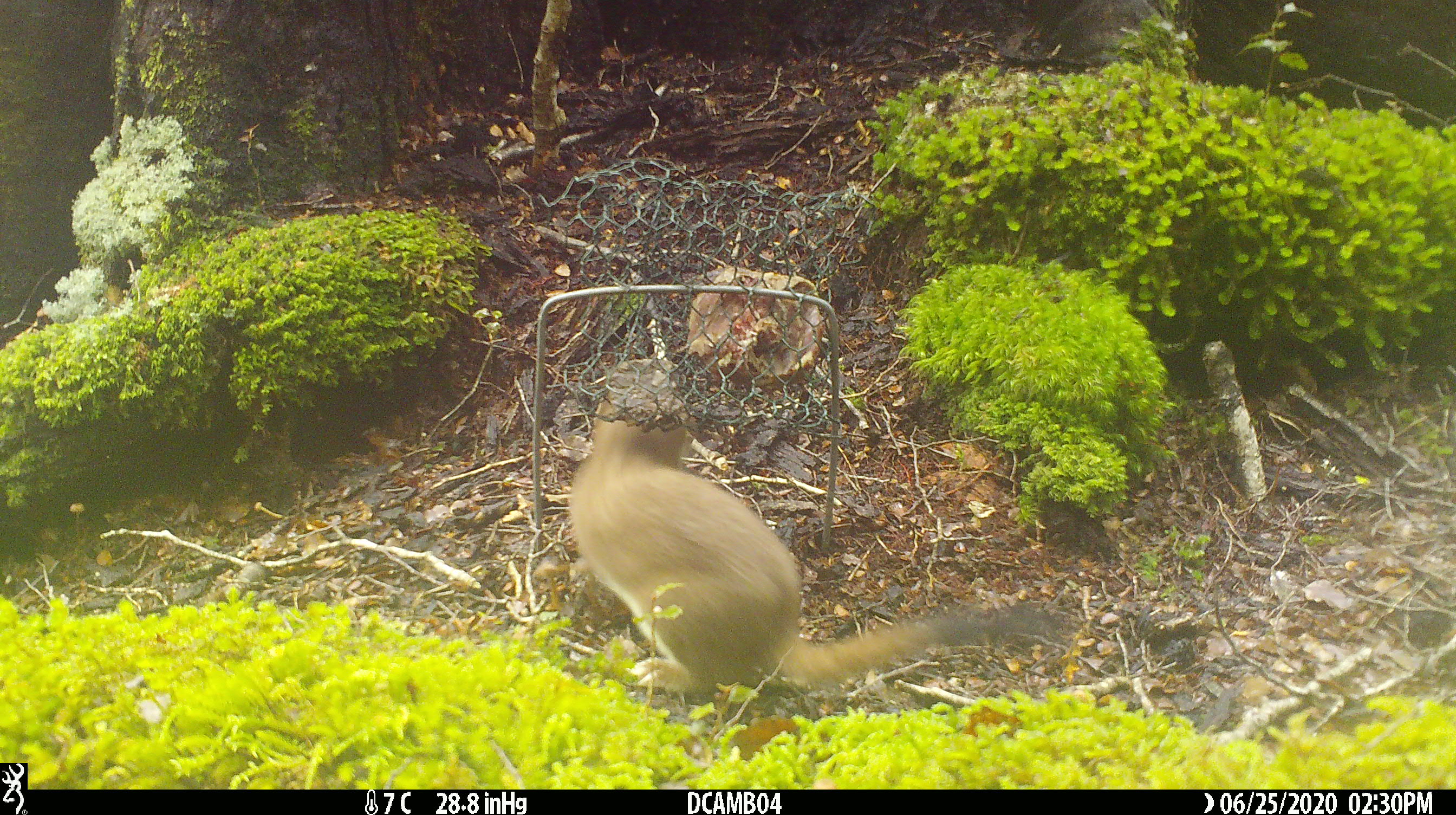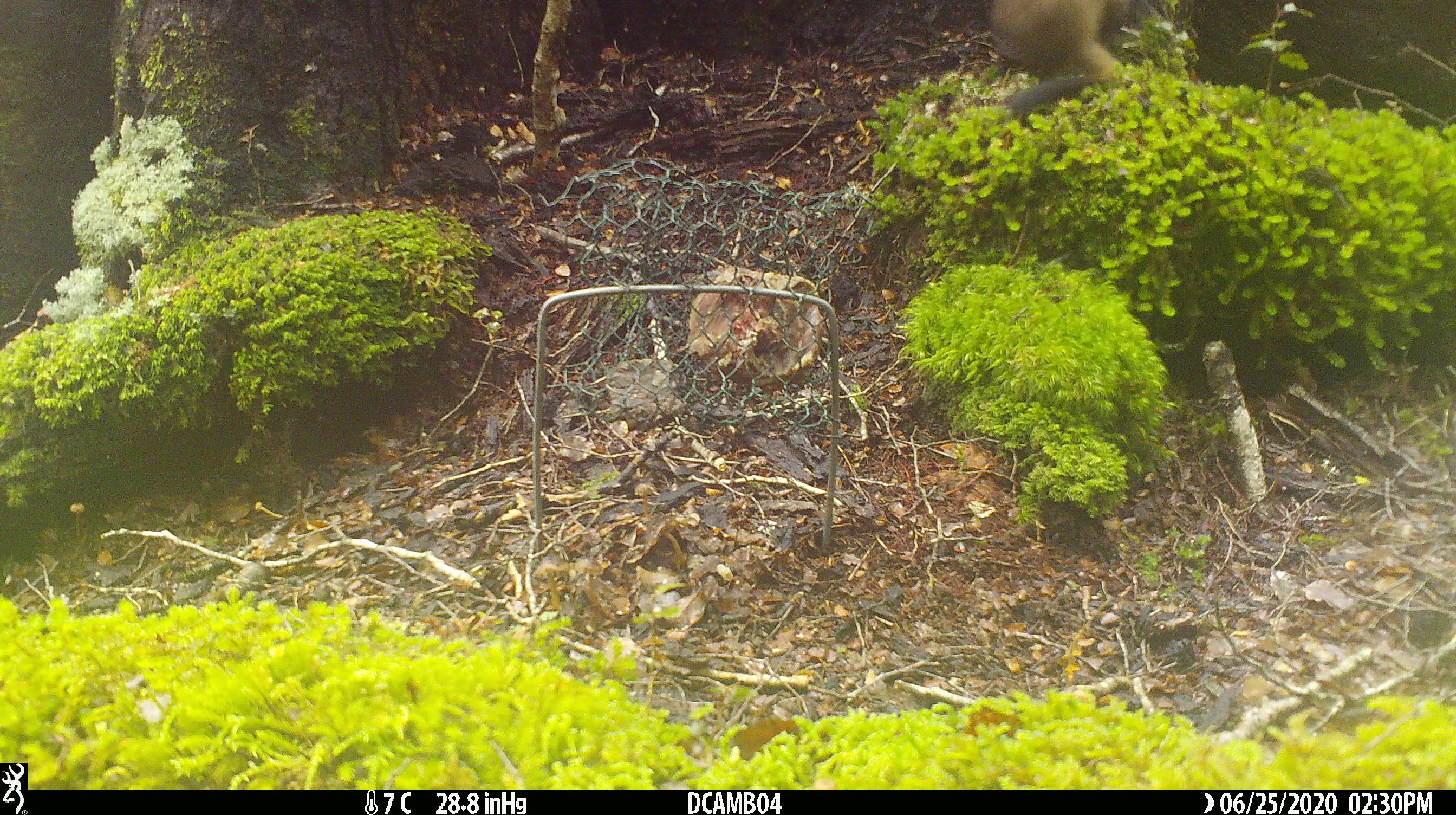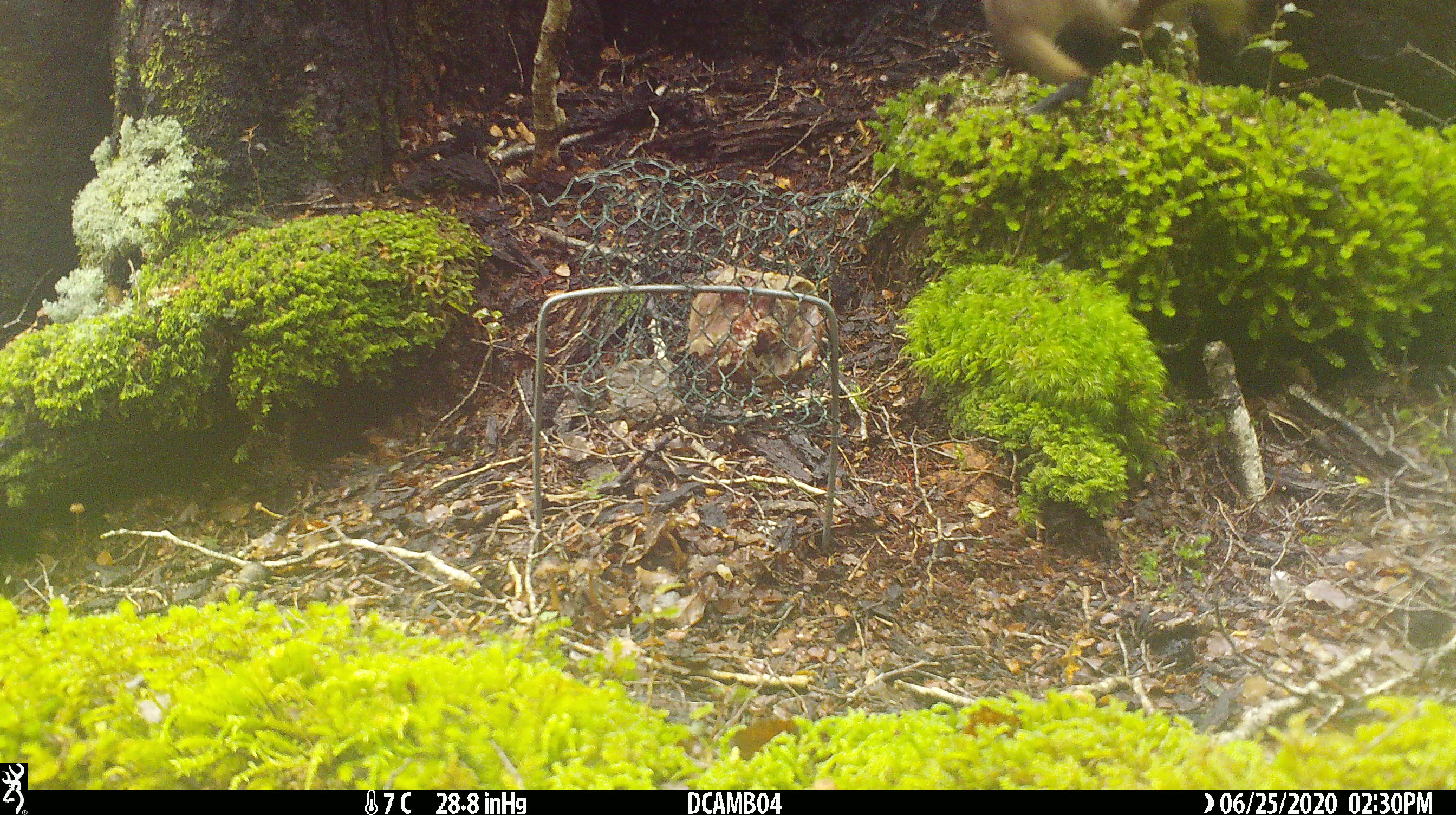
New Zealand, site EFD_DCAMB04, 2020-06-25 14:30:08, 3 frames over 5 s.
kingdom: Animalia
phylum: Chordata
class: Mammalia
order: Carnivora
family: Mustelidae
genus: Mustela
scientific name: Mustela erminea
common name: stoat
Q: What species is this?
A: Stoat (Mustela erminea).